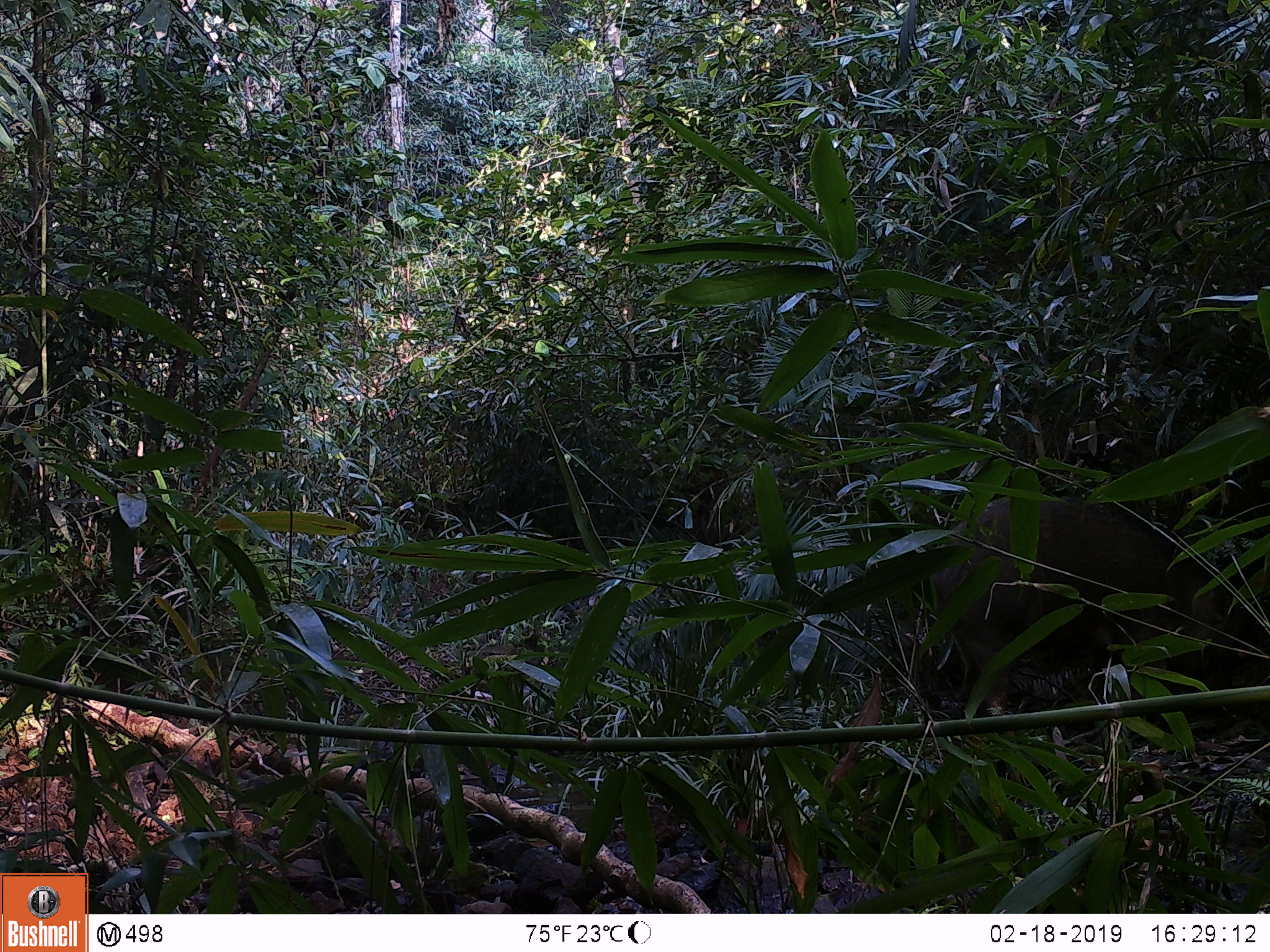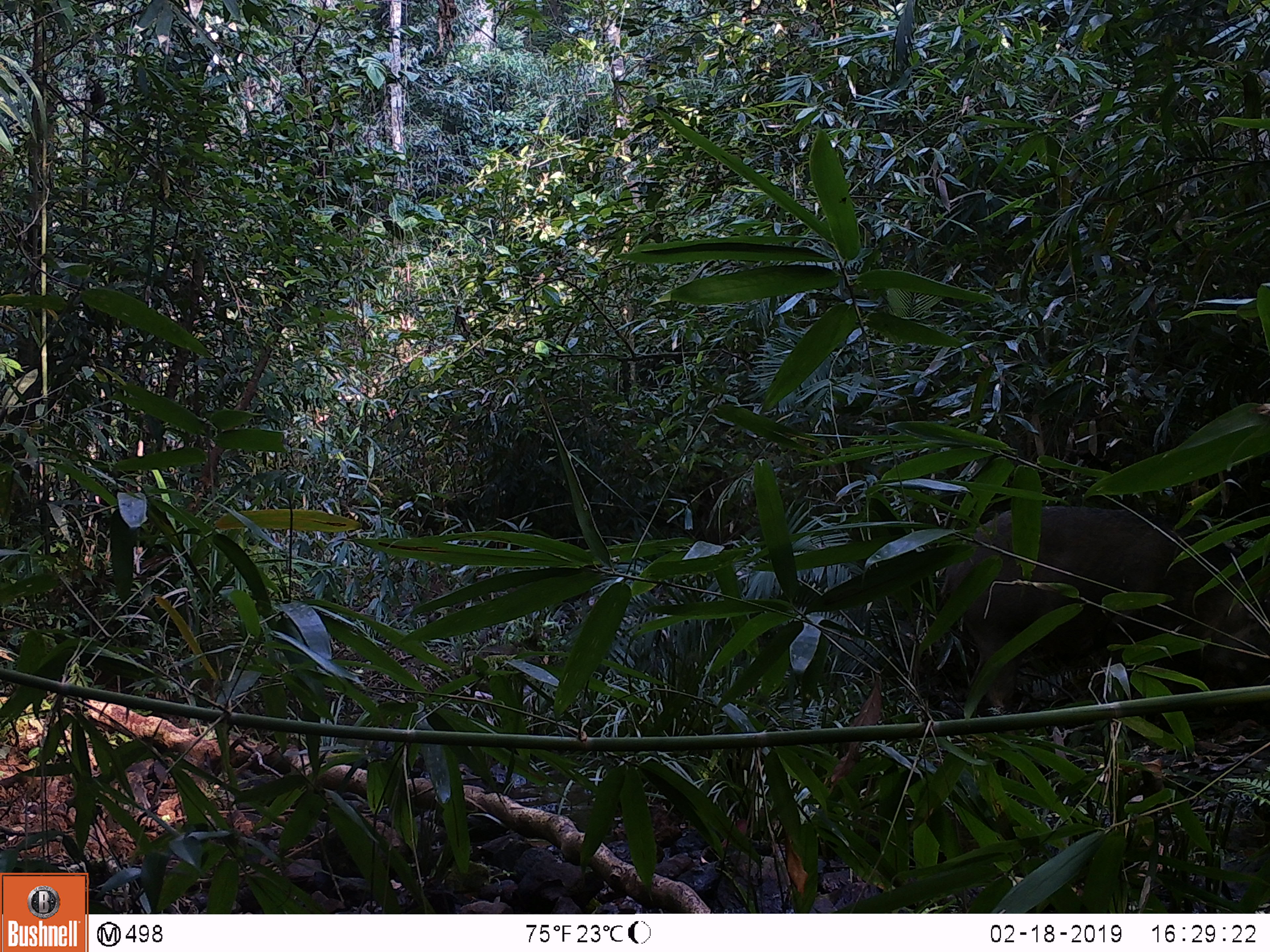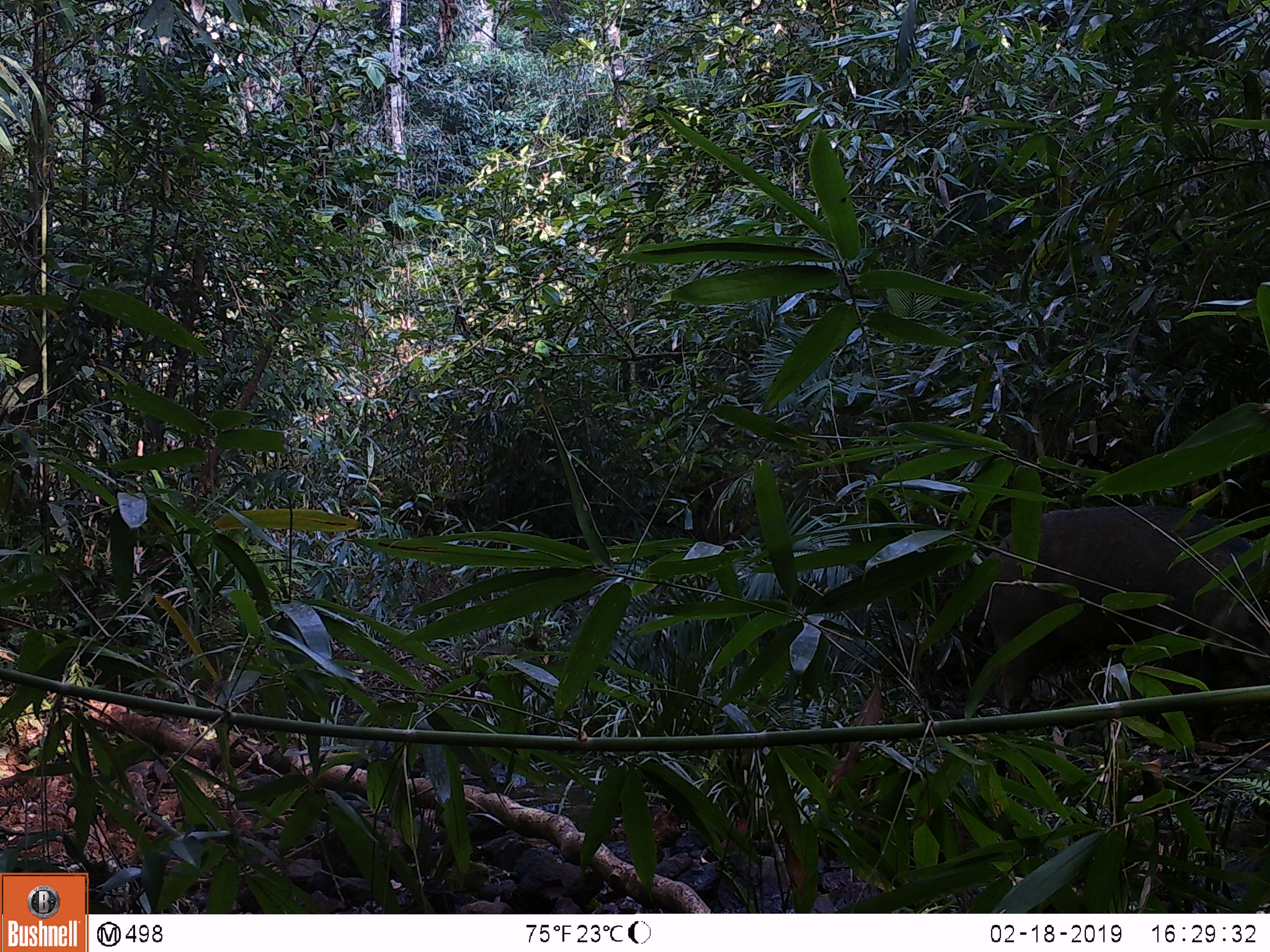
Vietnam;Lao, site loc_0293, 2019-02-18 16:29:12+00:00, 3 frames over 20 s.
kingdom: Animalia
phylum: Chordata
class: Mammalia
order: Artiodactyla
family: Suidae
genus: Sus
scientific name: Sus scrofa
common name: eurasian wild pig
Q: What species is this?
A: Eurasian wild pig (Sus scrofa).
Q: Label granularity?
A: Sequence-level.